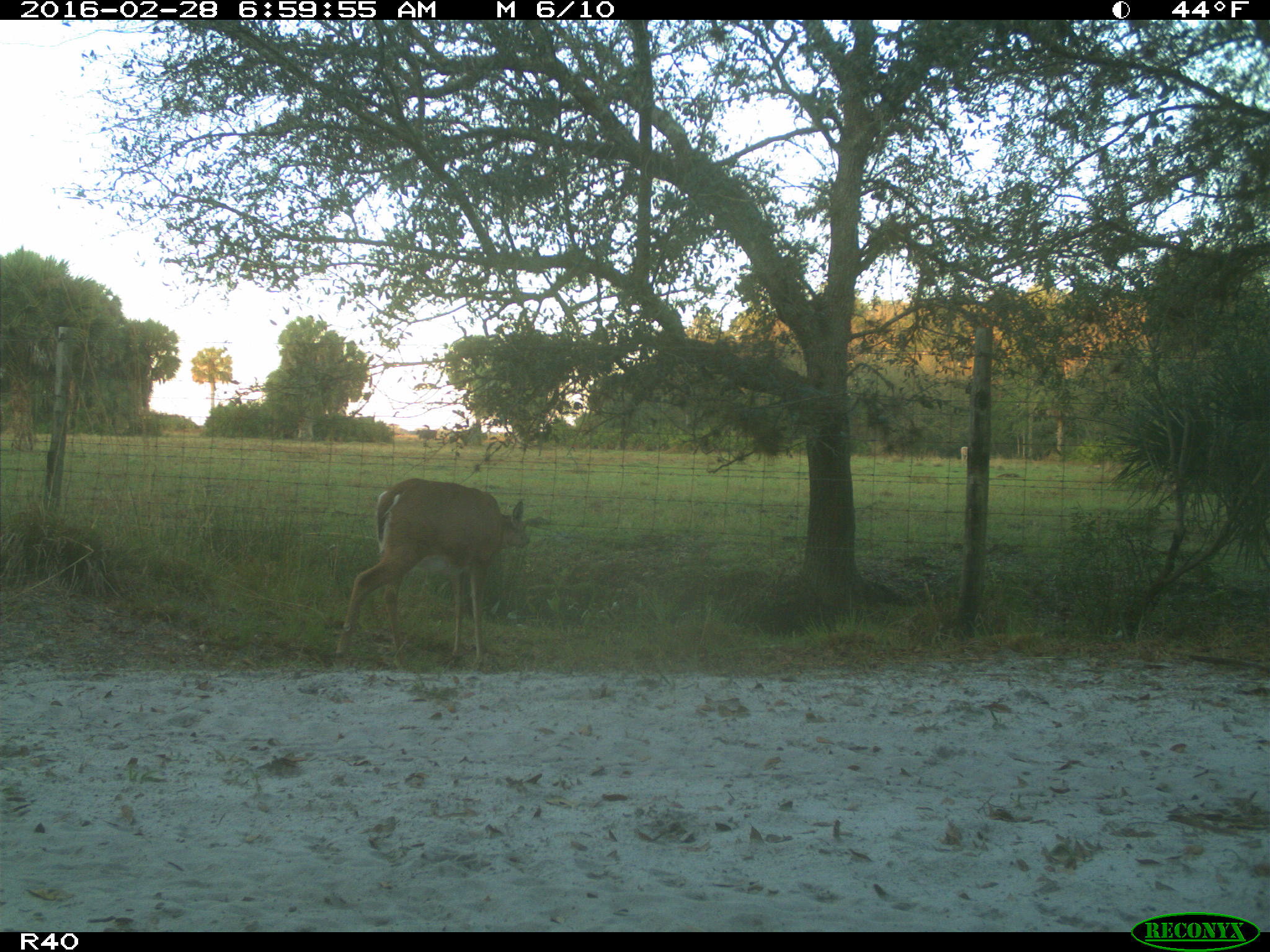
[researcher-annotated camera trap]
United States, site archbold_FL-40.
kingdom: Animalia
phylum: Chordata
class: Mammalia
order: Artiodactyla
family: Cervidae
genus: Odocoileus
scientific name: Odocoileus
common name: deer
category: unidentified deer